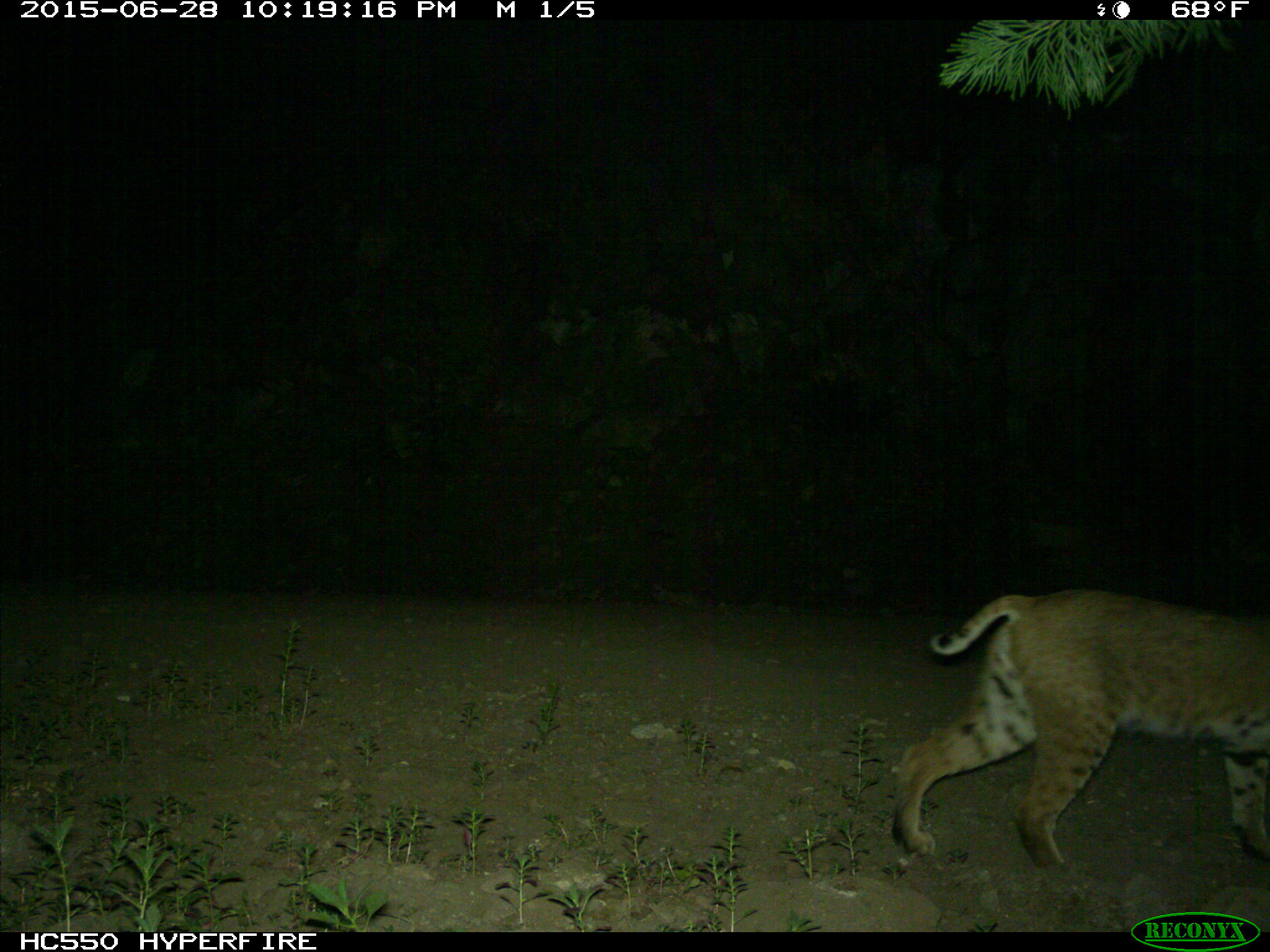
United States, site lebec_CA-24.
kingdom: Animalia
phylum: Chordata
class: Mammalia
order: Carnivora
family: Felidae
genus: Lynx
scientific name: Lynx rufus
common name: bobcat